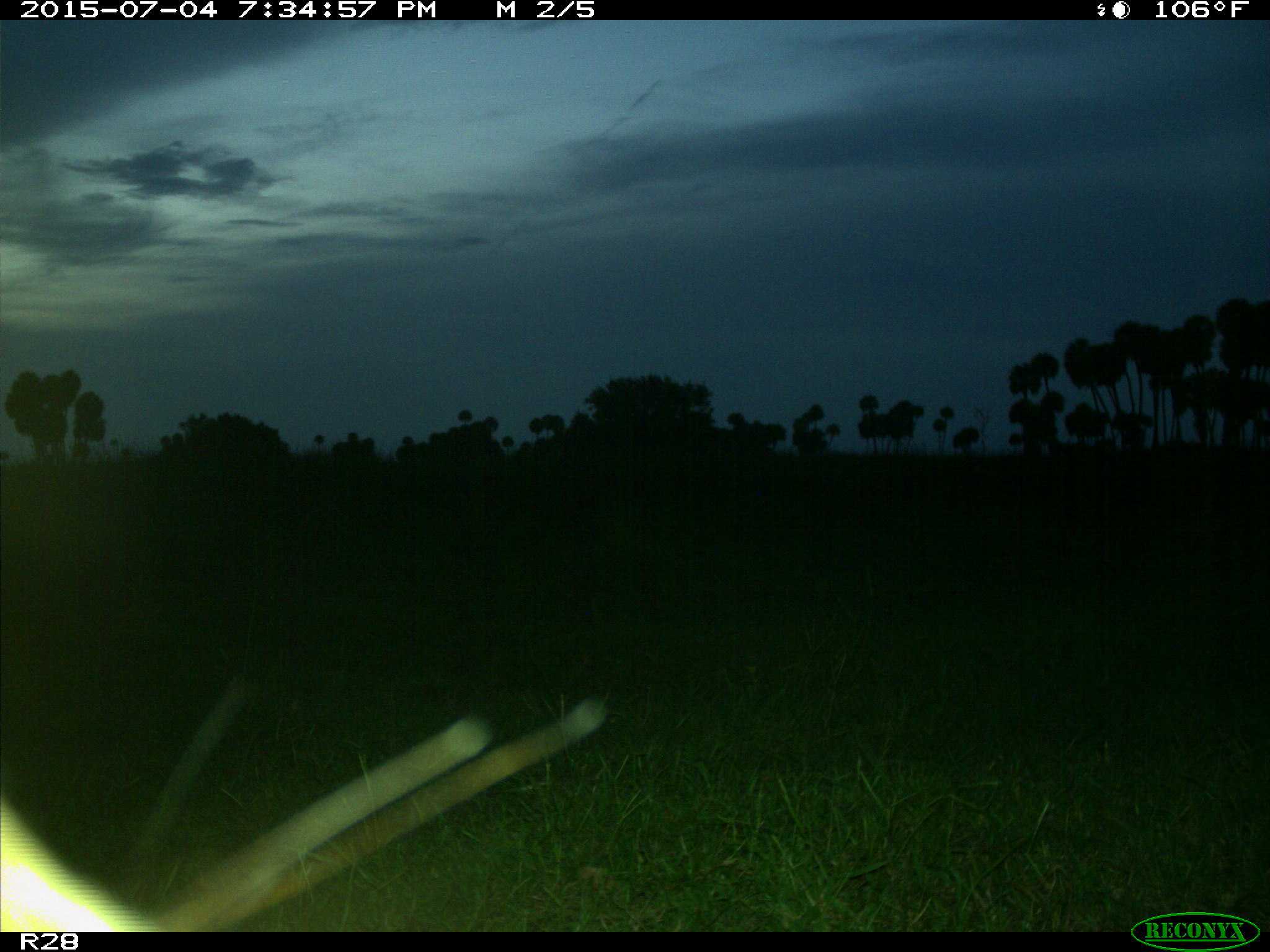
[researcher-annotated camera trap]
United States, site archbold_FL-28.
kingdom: Animalia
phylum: Chordata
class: Mammalia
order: Artiodactyla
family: Bovidae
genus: Bos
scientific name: Bos taurus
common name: domestic cow